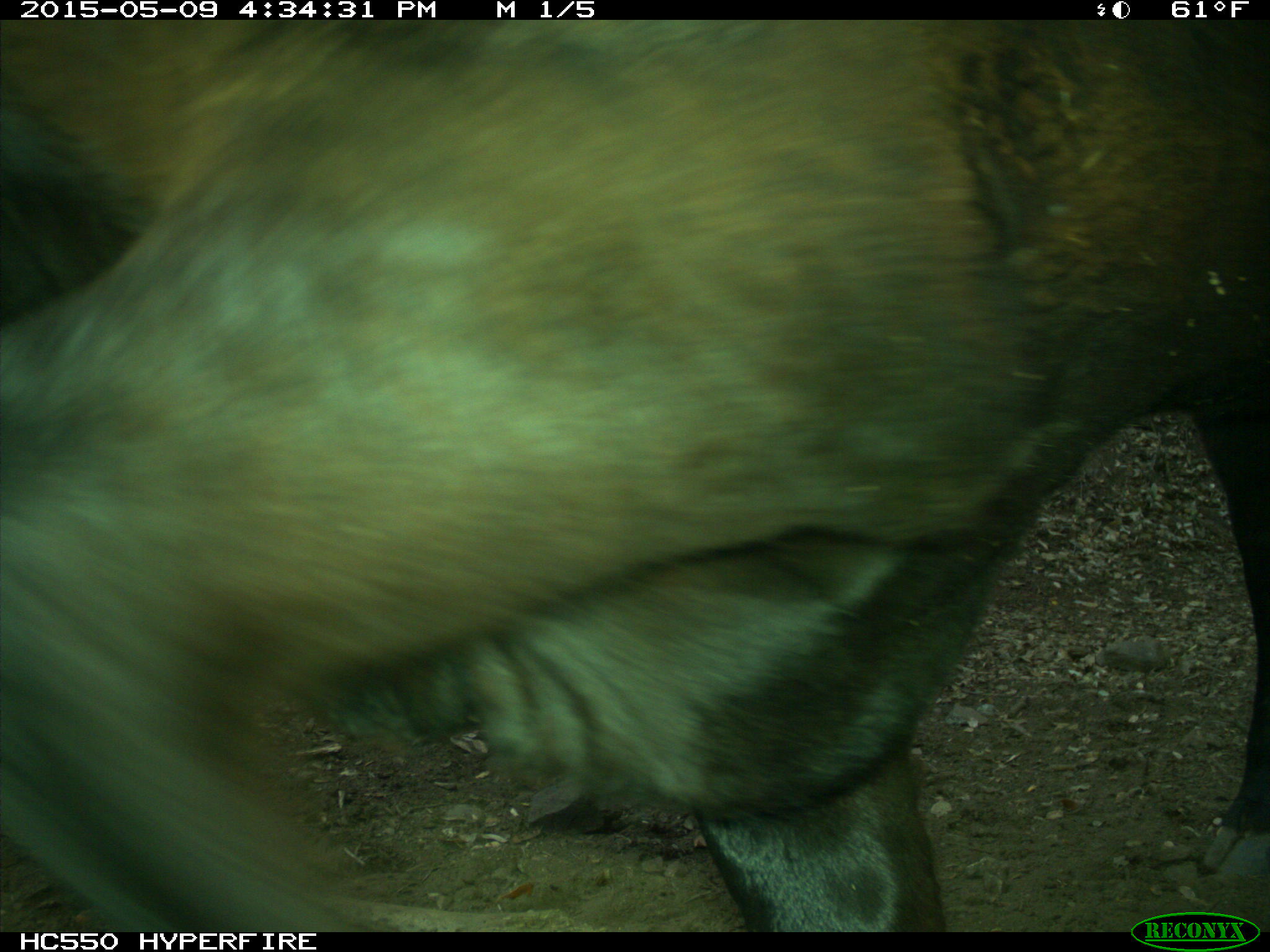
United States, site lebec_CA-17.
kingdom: Animalia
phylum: Chordata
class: Mammalia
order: Artiodactyla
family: Bovidae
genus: Bos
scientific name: Bos taurus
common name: domestic cow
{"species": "Bos taurus (domestic cow)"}